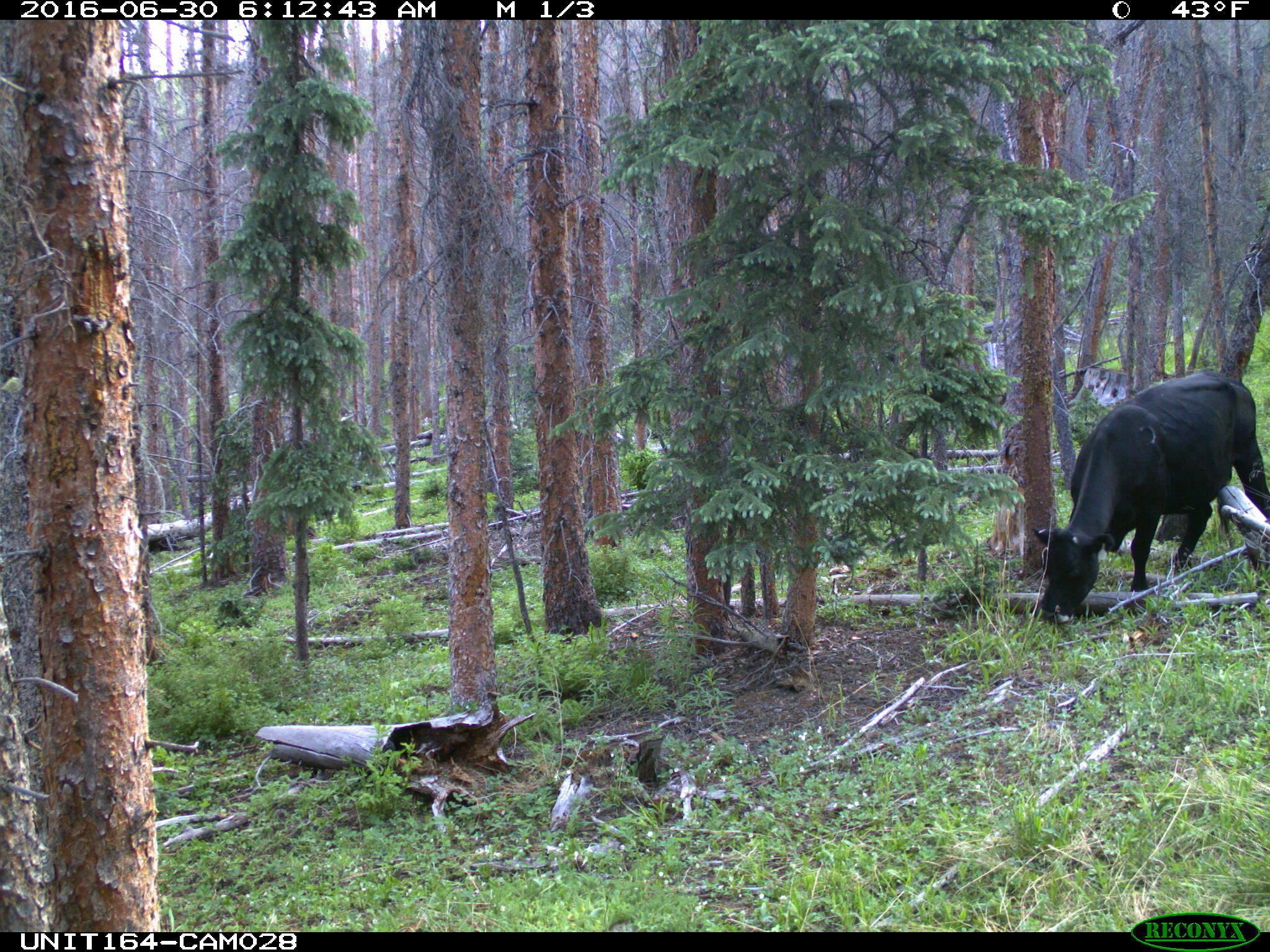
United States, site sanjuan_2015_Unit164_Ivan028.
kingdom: Animalia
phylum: Chordata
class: Mammalia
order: Artiodactyla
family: Bovidae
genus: Bos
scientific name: Bos taurus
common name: domestic cow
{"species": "Bos taurus (domestic cow)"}